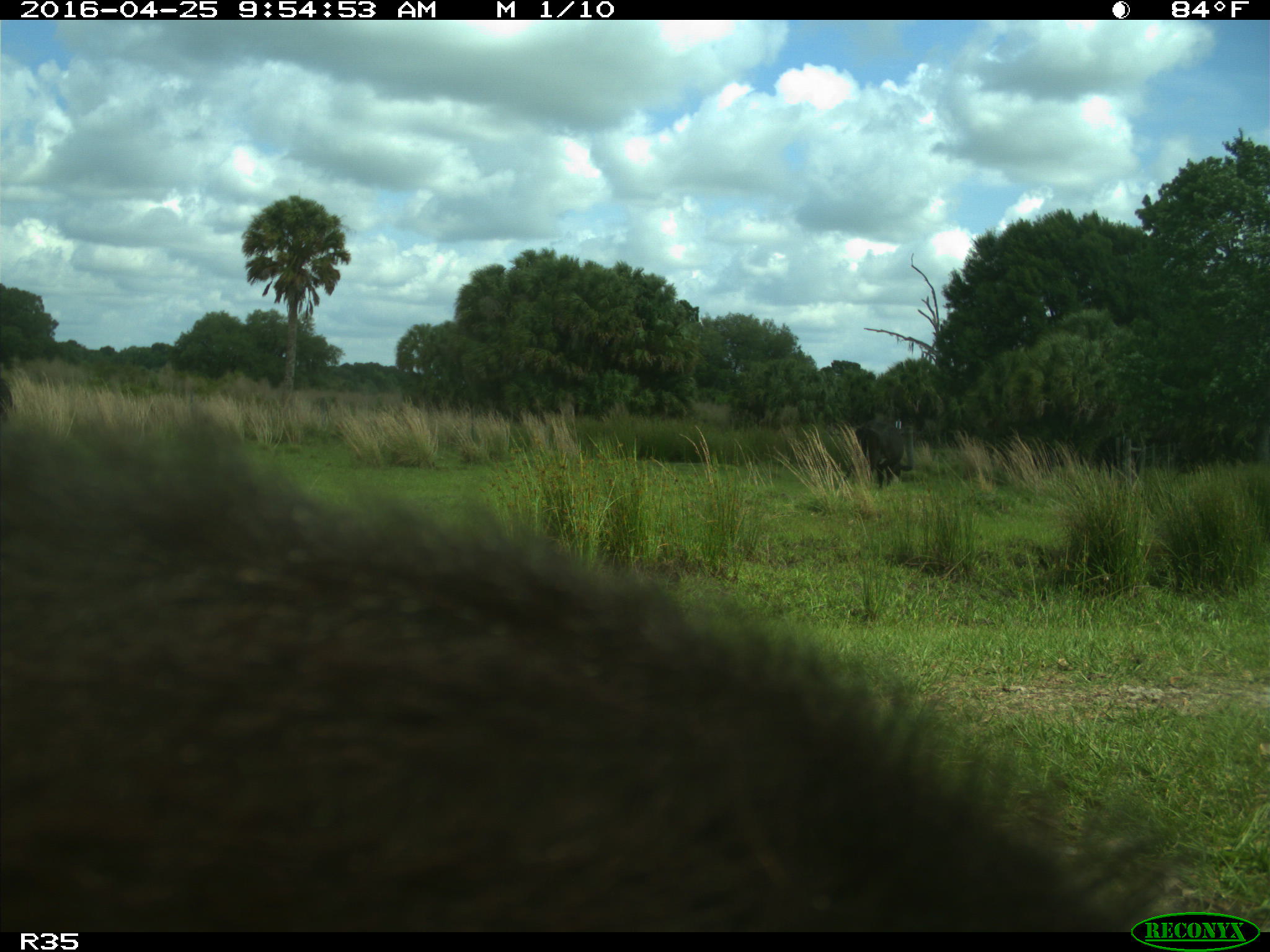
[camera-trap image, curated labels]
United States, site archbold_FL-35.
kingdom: Animalia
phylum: Chordata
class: Mammalia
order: Artiodactyla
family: Bovidae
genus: Bos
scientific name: Bos taurus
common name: domestic cow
Bos taurus (domestic cow).